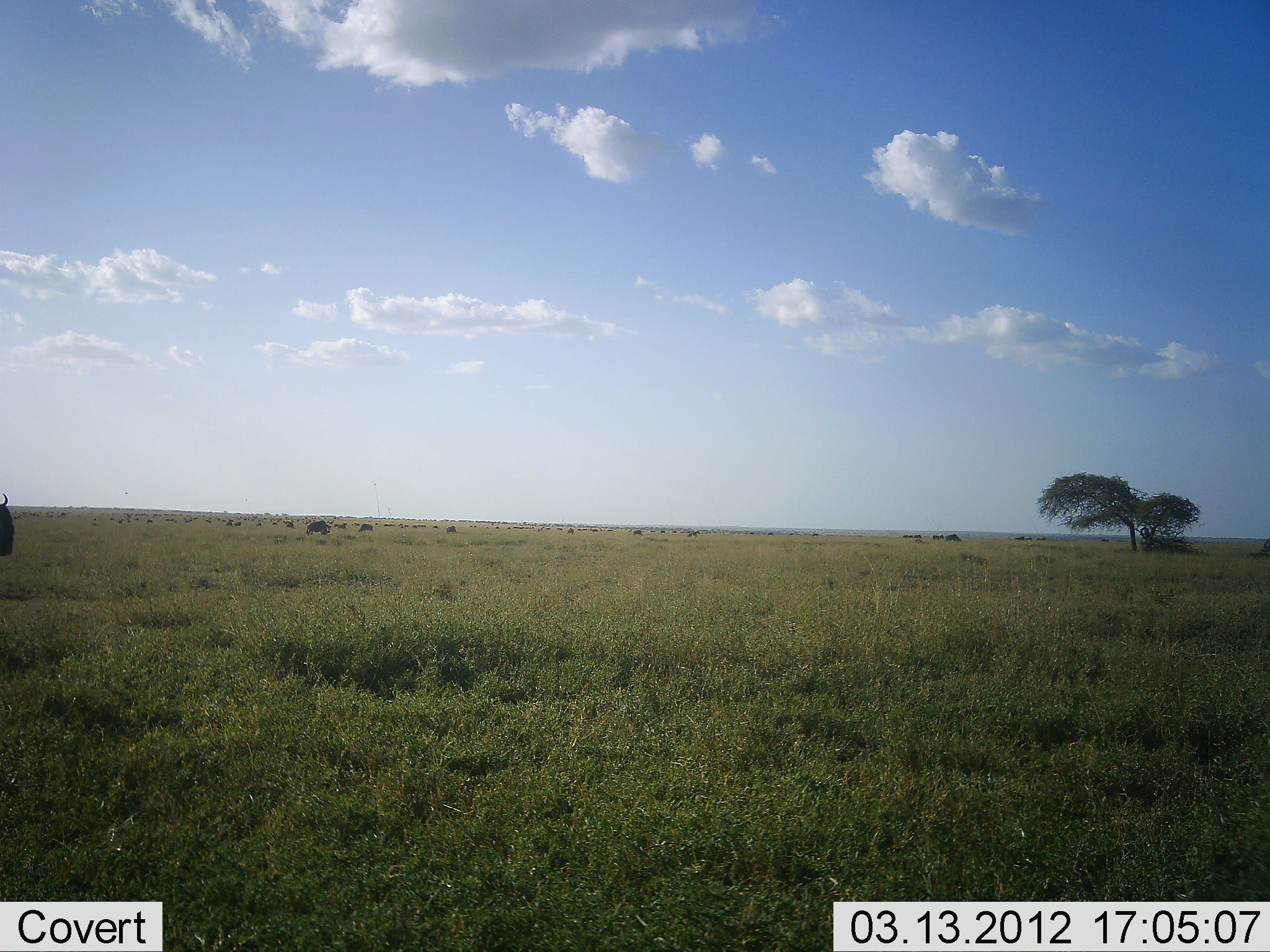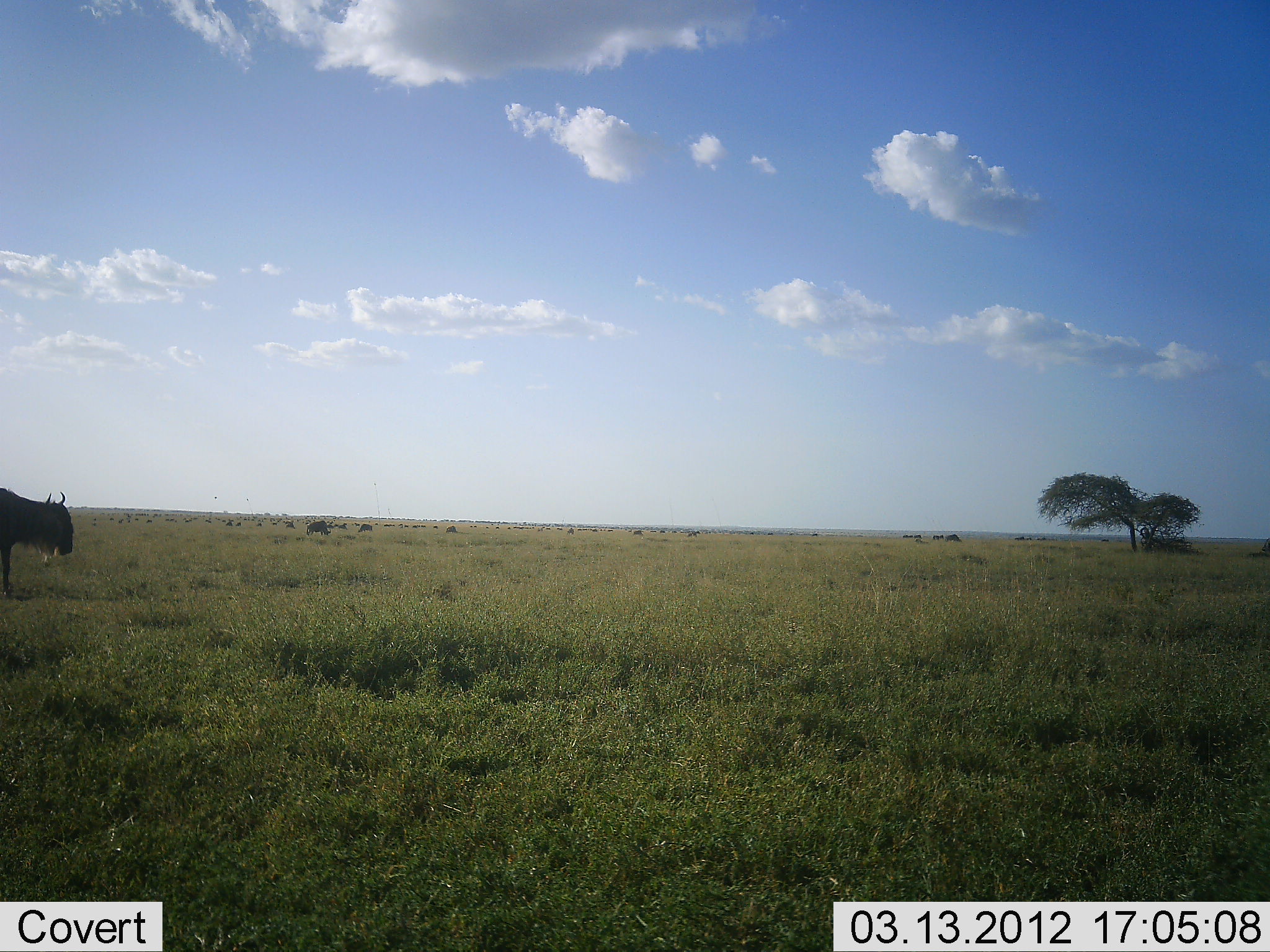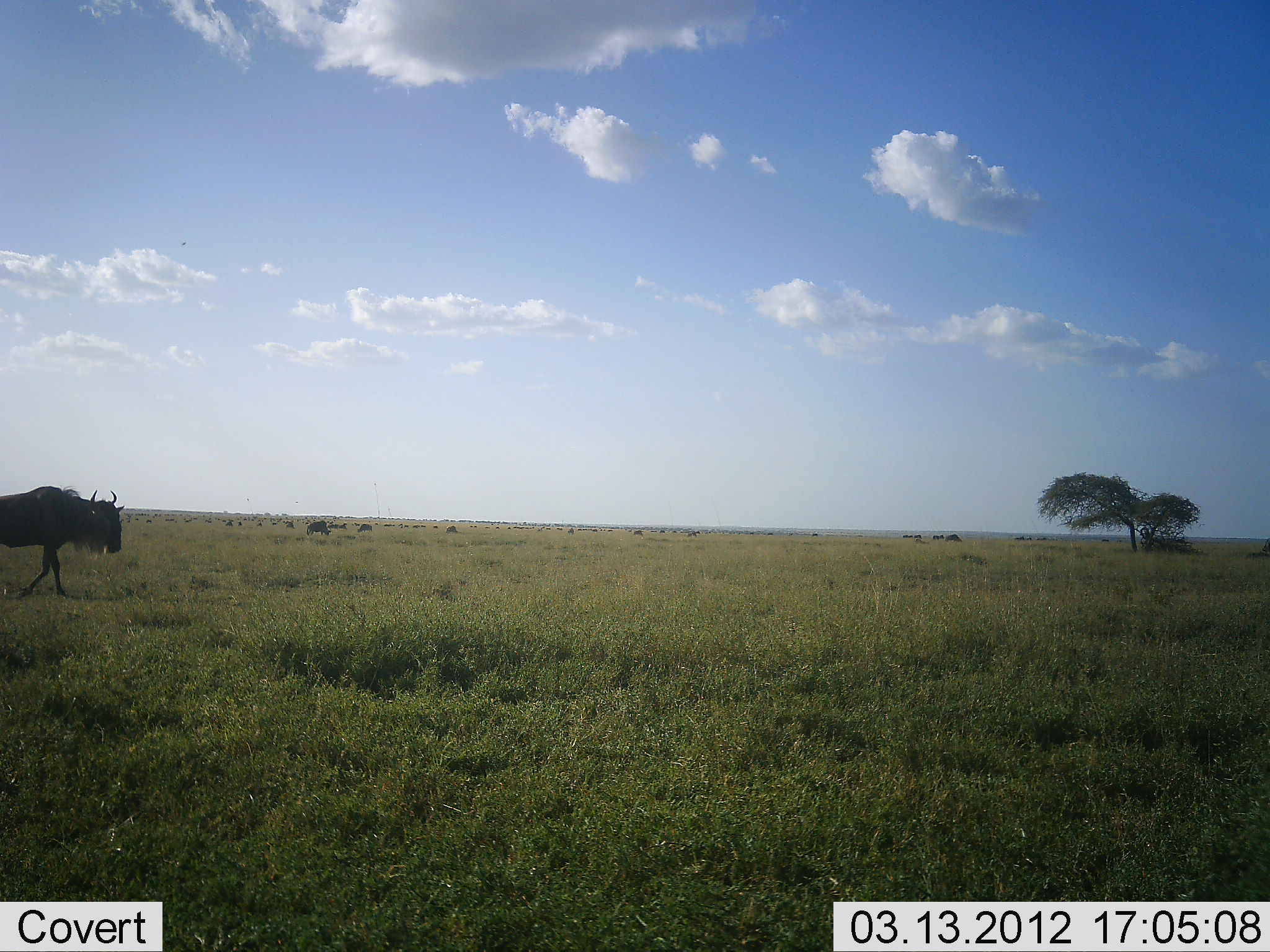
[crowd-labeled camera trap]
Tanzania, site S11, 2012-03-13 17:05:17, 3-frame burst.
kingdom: Animalia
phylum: Chordata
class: Mammalia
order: Artiodactyla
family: Bovidae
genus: Connochaetes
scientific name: Connochaetes taurinus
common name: blue wildebeest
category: wildebeest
Wildebeest (blue wildebeest) (Connochaetes taurinus), count 2. Behavior (volunteer vote fractions): standing 29%, resting 0%, moving 93%, interacting 0%. Young present (vote fraction): 0%. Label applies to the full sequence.